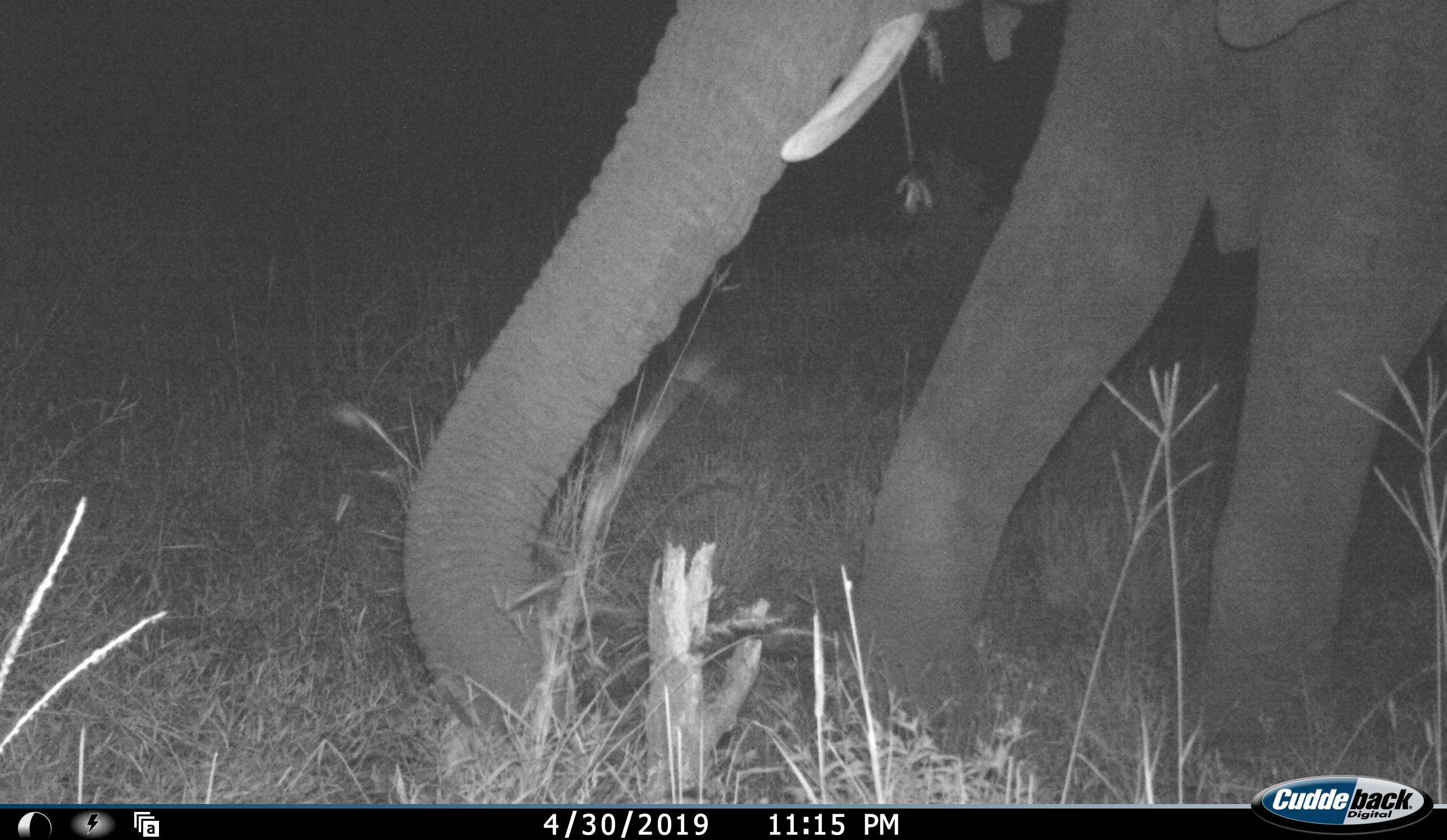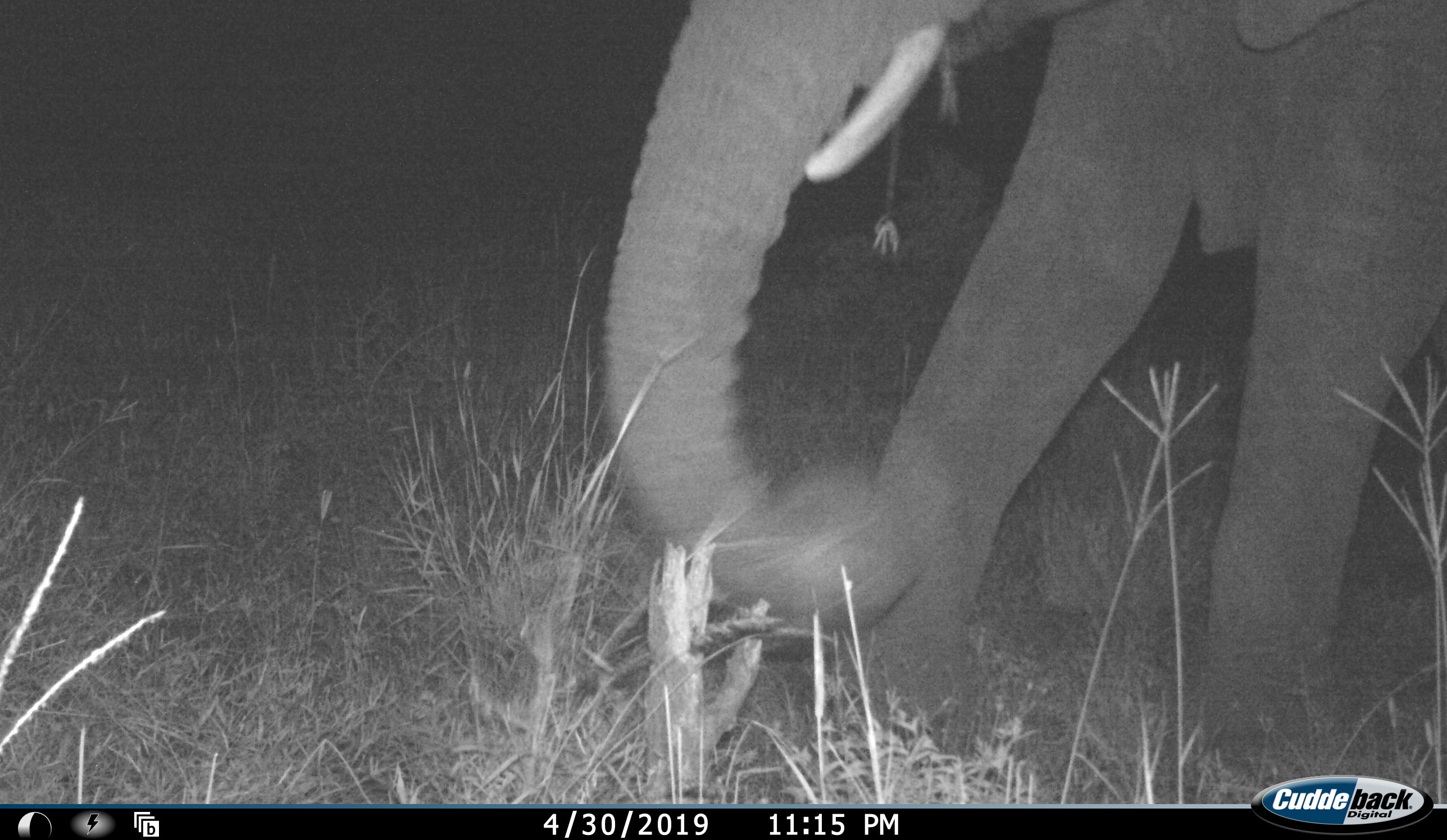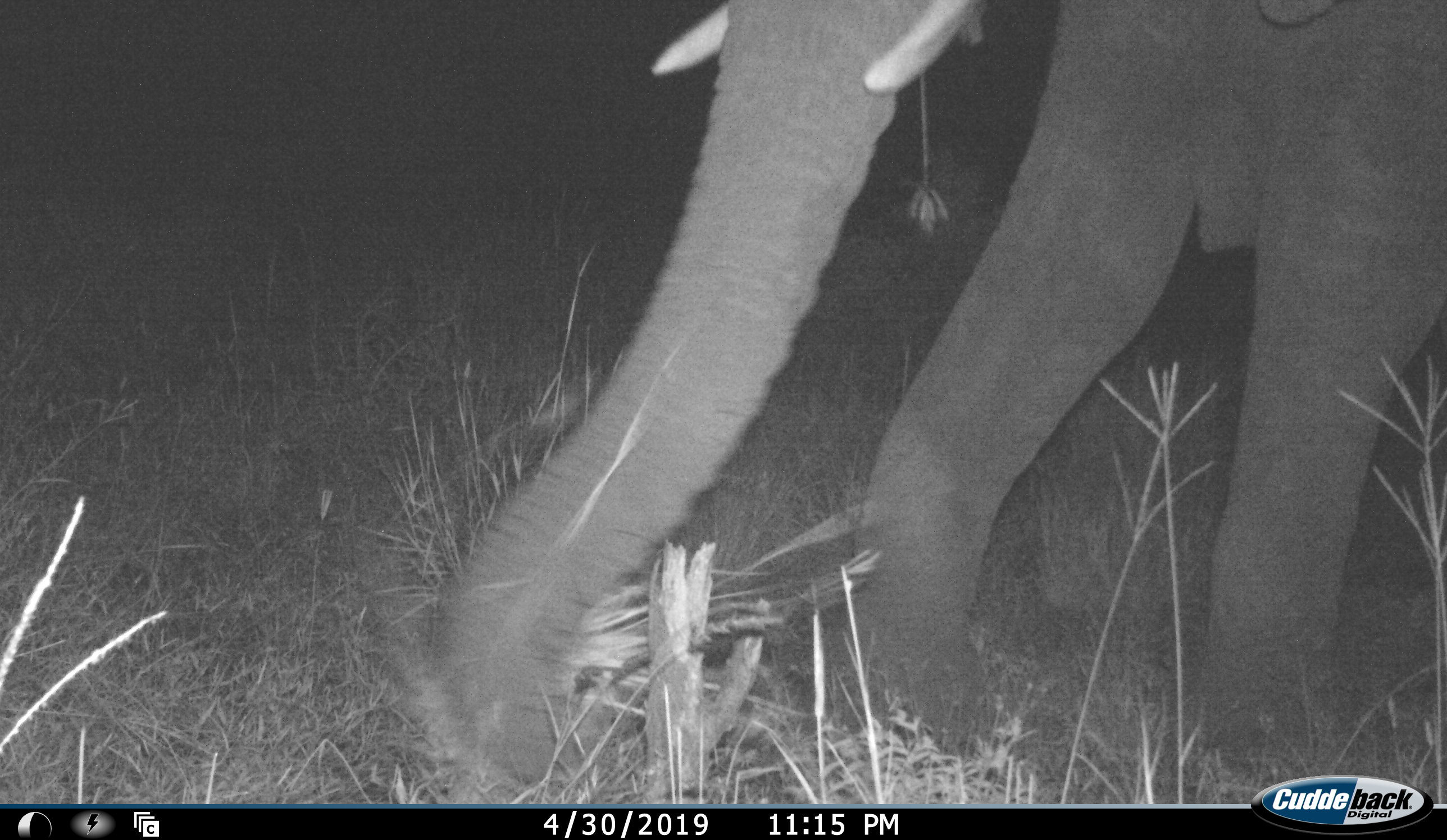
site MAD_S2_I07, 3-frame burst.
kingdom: Animalia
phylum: Chordata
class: Mammalia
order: Proboscidea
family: Elephantidae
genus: Loxodonta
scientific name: Loxodonta africana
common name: african bush elephant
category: elephant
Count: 1.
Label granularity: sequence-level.